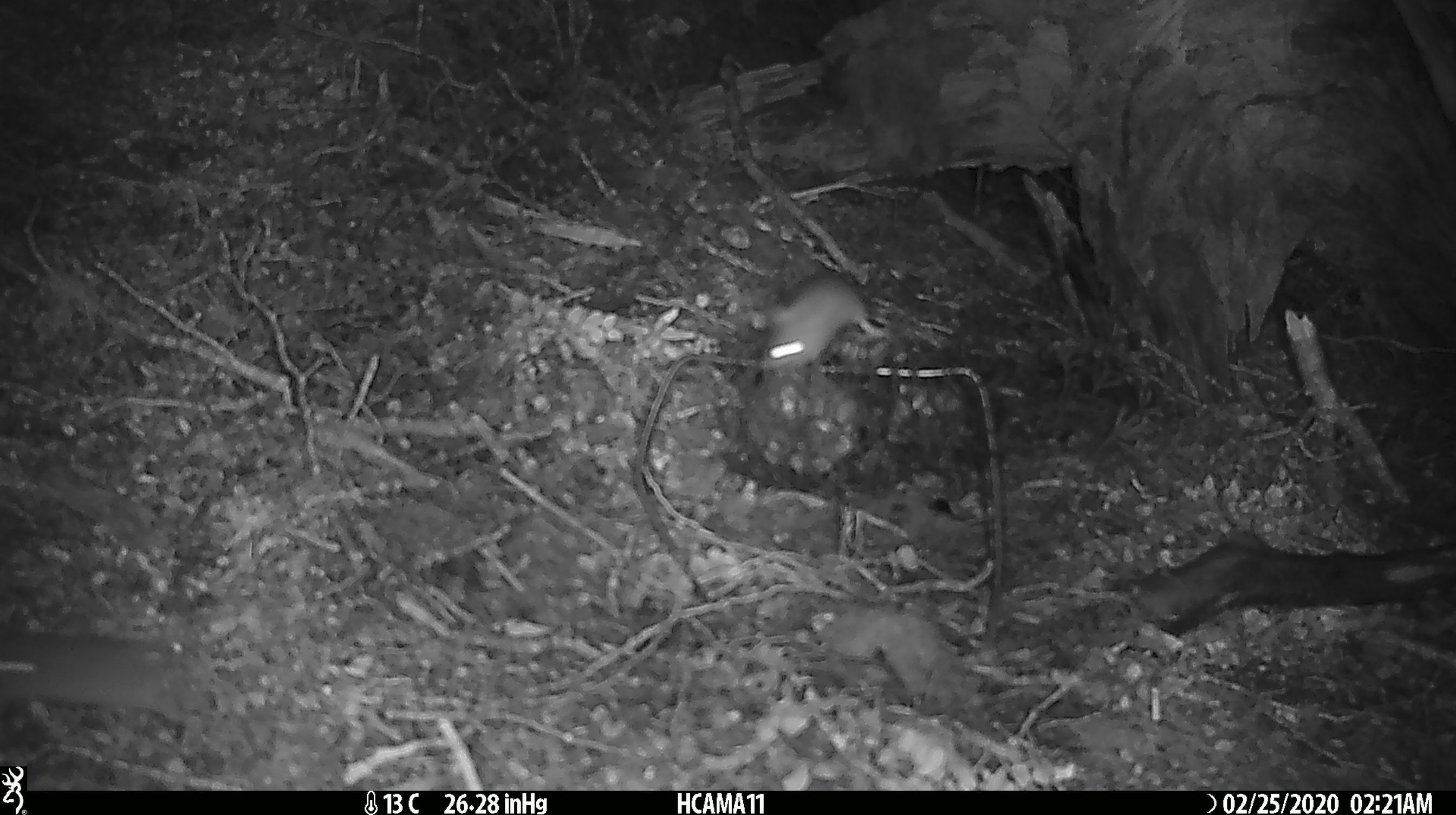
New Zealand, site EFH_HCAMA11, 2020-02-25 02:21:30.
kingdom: Animalia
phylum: Chordata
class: Mammalia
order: Rodentia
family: Muridae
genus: Mus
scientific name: Mus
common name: mouse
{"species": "mouse (Mus)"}